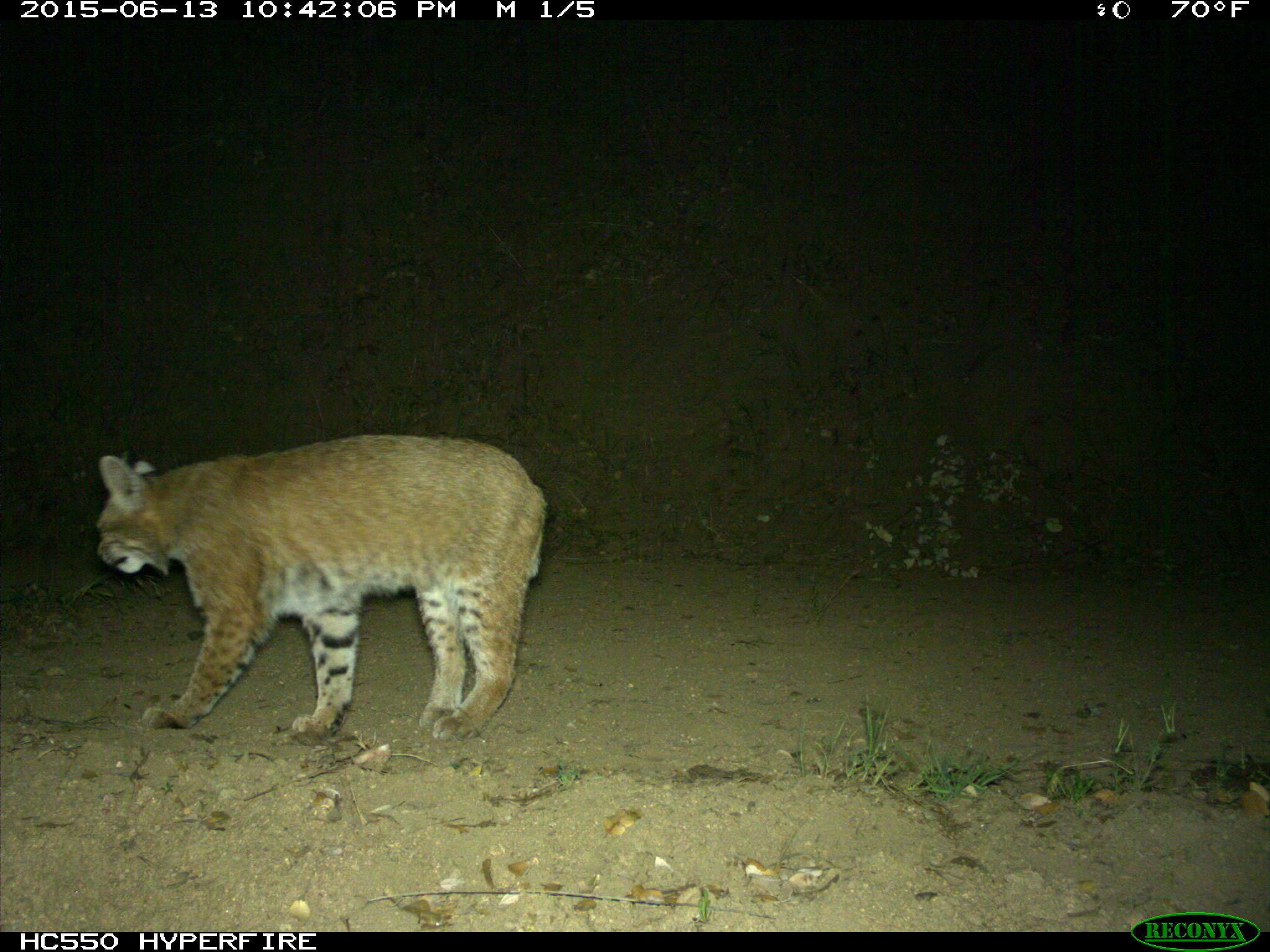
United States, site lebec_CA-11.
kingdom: Animalia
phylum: Chordata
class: Mammalia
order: Carnivora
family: Felidae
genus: Lynx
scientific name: Lynx rufus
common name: bobcat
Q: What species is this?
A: Lynx rufus (bobcat).